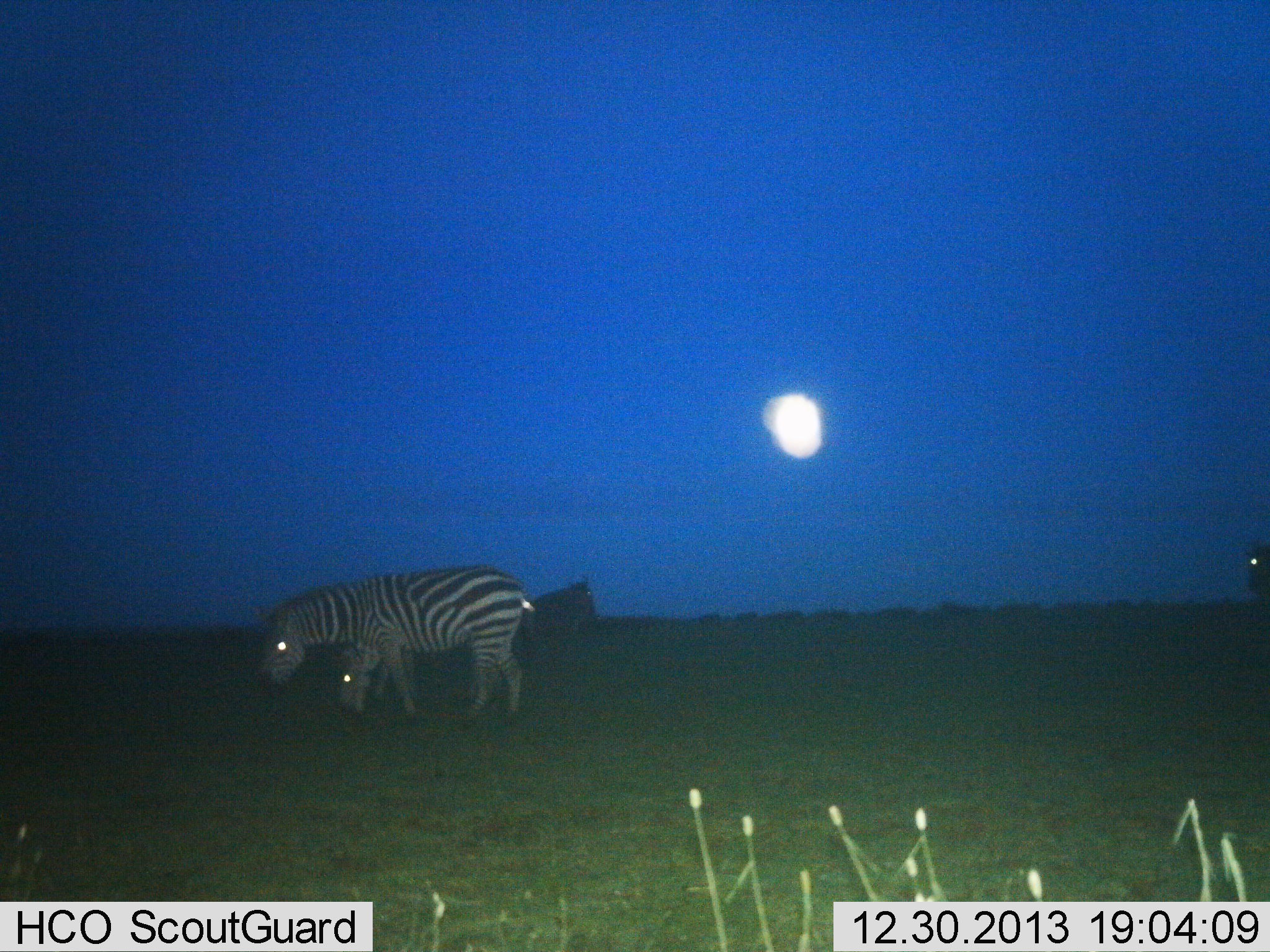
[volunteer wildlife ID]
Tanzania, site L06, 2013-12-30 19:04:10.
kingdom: Animalia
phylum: Chordata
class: Mammalia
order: Perissodactyla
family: Equidae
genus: Equus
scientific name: Equus quagga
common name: plains zebra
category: zebra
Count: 3.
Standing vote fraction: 40%.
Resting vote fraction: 0%.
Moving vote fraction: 0%.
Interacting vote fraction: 0%.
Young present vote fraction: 0%.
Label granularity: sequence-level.